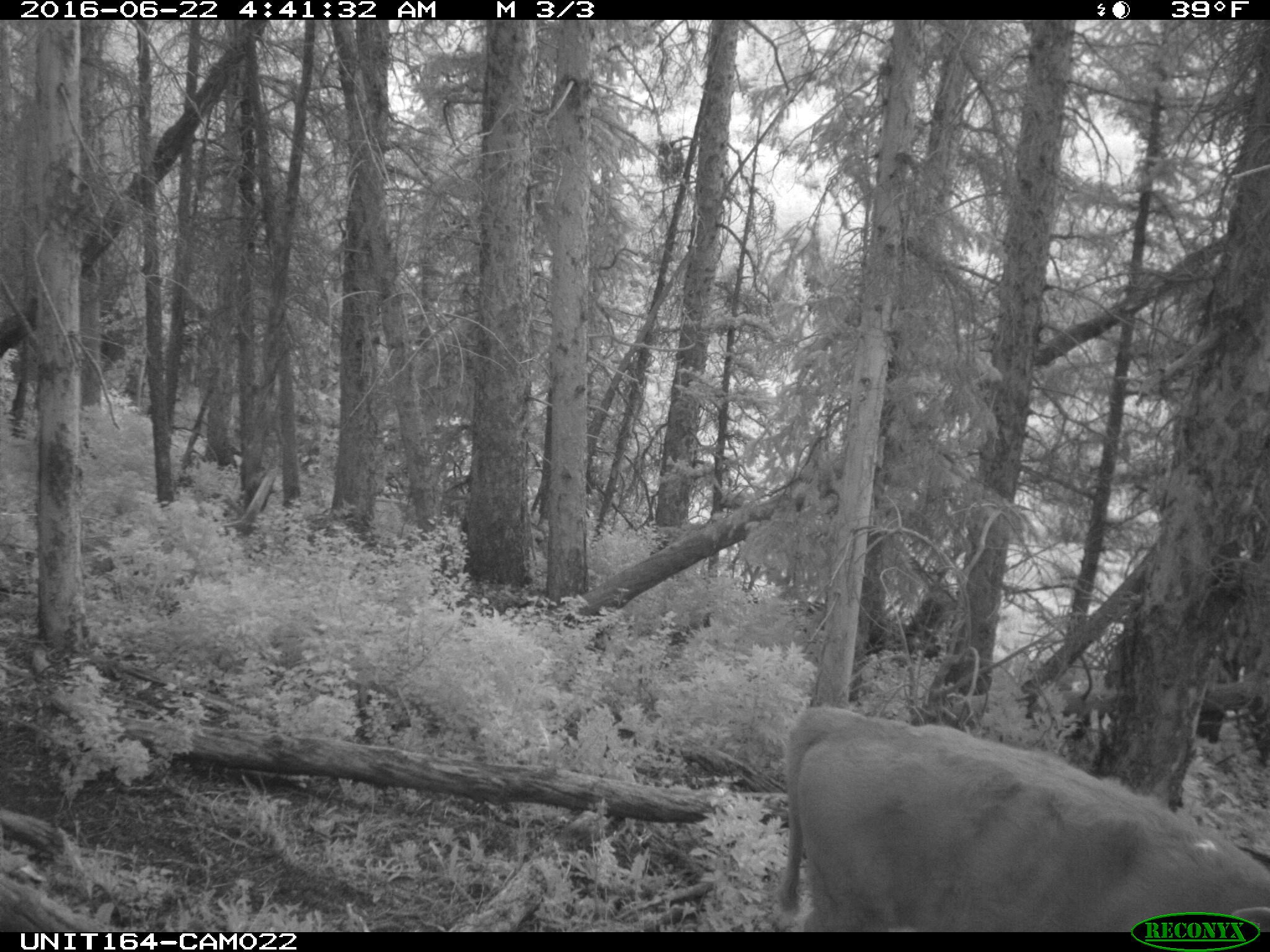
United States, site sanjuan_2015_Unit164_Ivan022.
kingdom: Animalia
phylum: Chordata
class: Mammalia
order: Artiodactyla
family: Bovidae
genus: Bos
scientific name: Bos taurus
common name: domestic cow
Bos taurus (domestic cow).